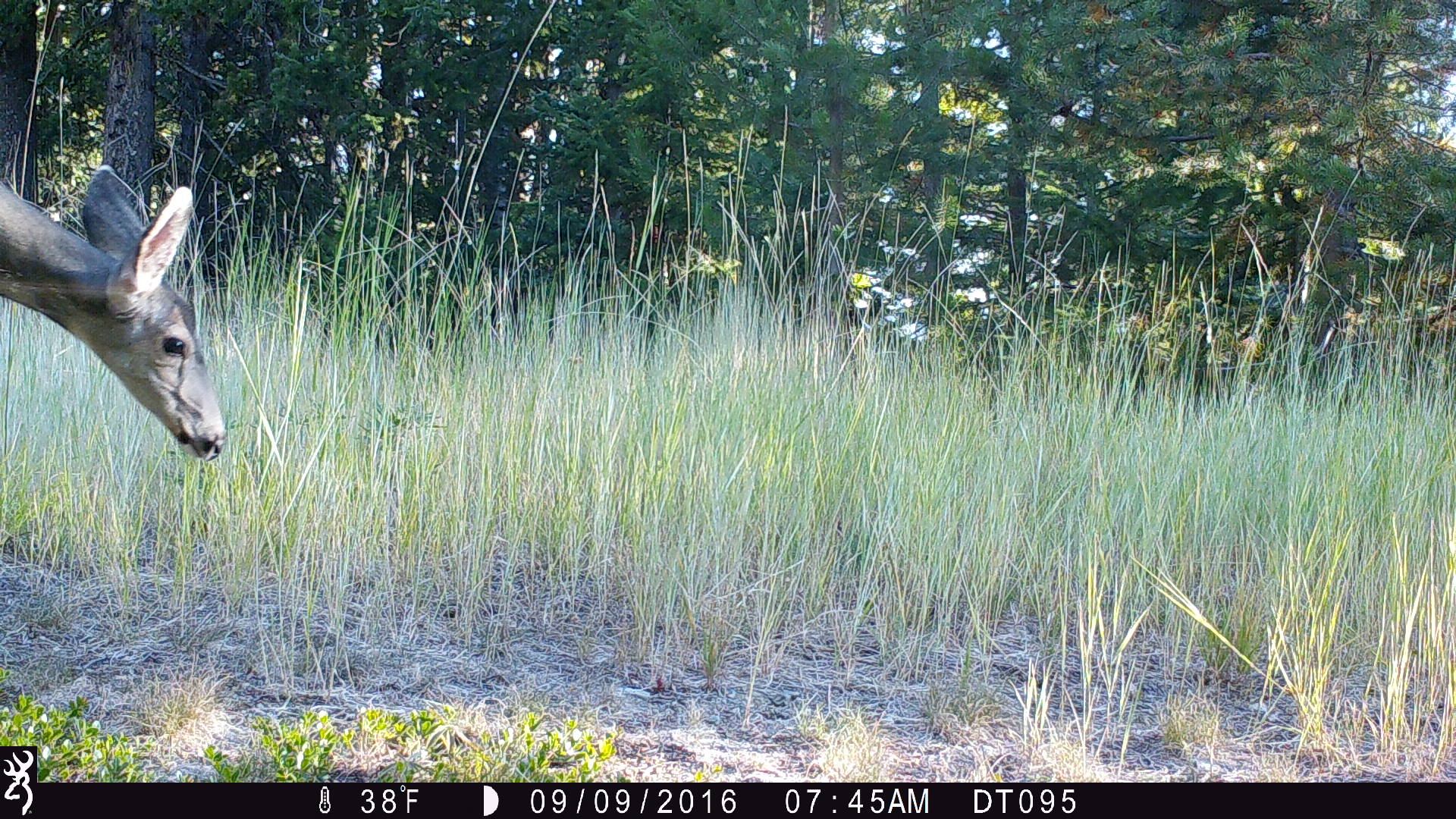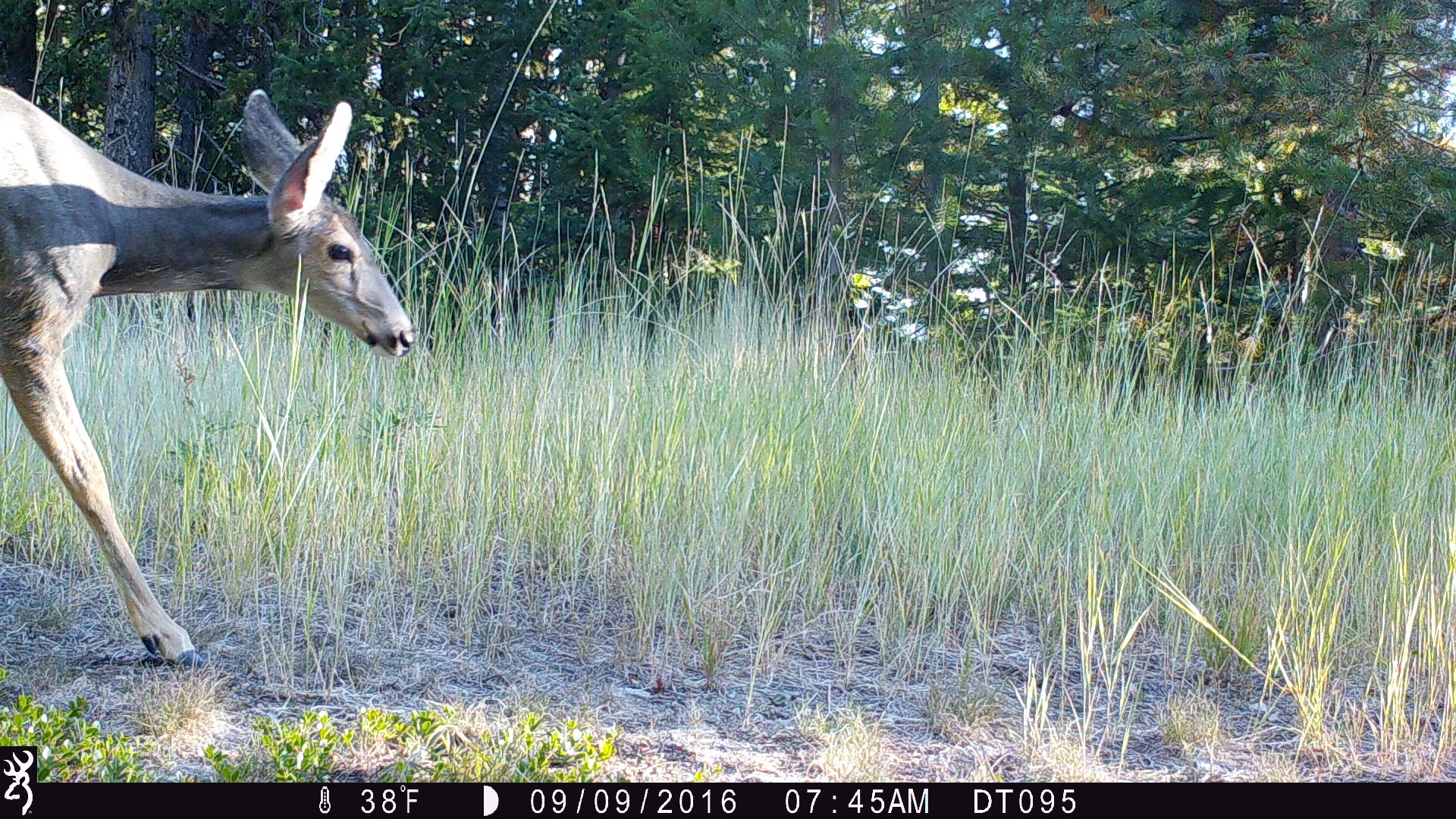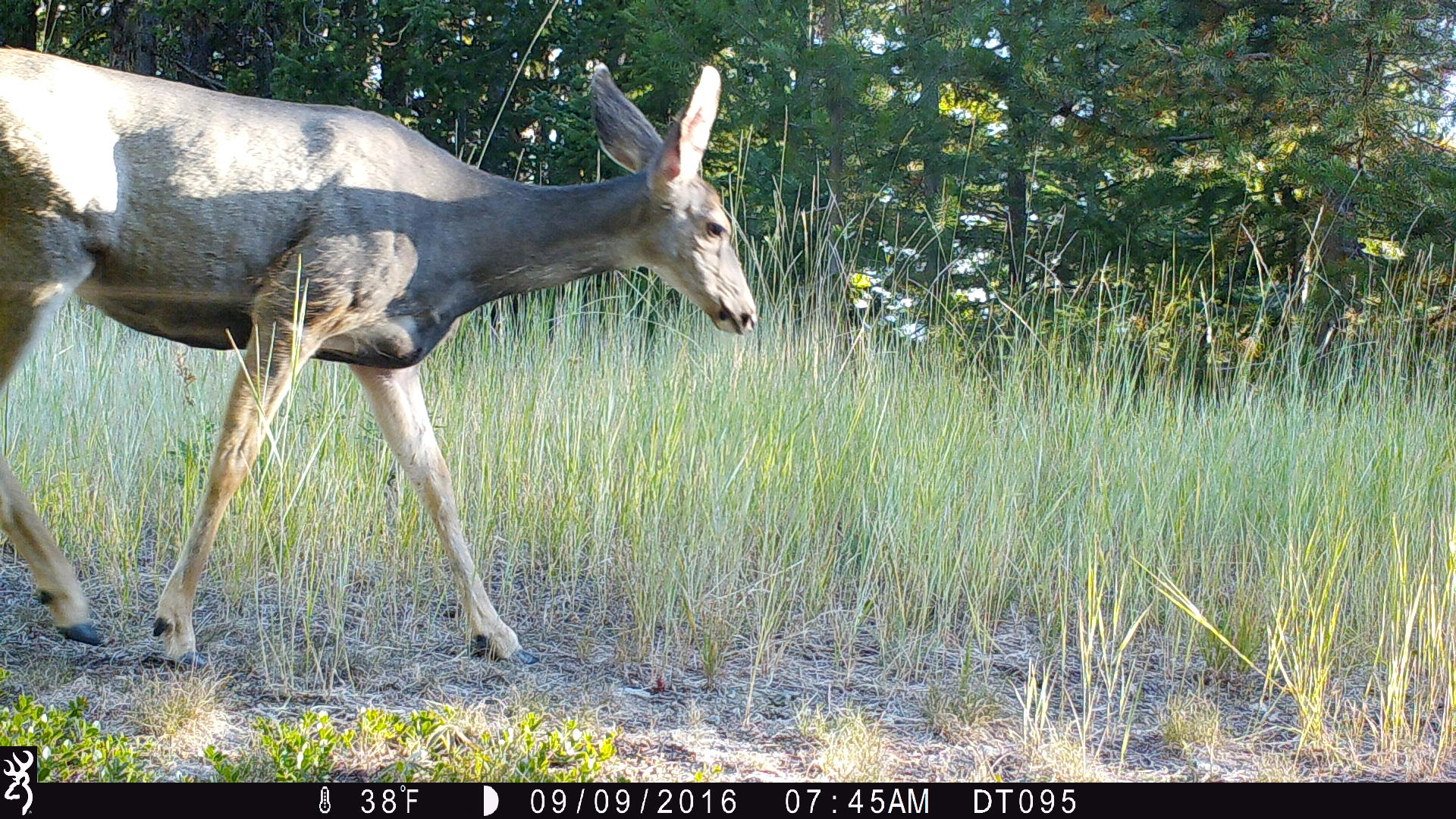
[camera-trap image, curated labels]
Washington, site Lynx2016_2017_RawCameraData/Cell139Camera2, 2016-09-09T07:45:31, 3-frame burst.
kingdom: Animalia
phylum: Chordata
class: Mammalia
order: Artiodactyla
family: Cervidae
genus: Odocoileus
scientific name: Odocoileus hemionus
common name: mule deer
Odocoileus hemionus (mule deer). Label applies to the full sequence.